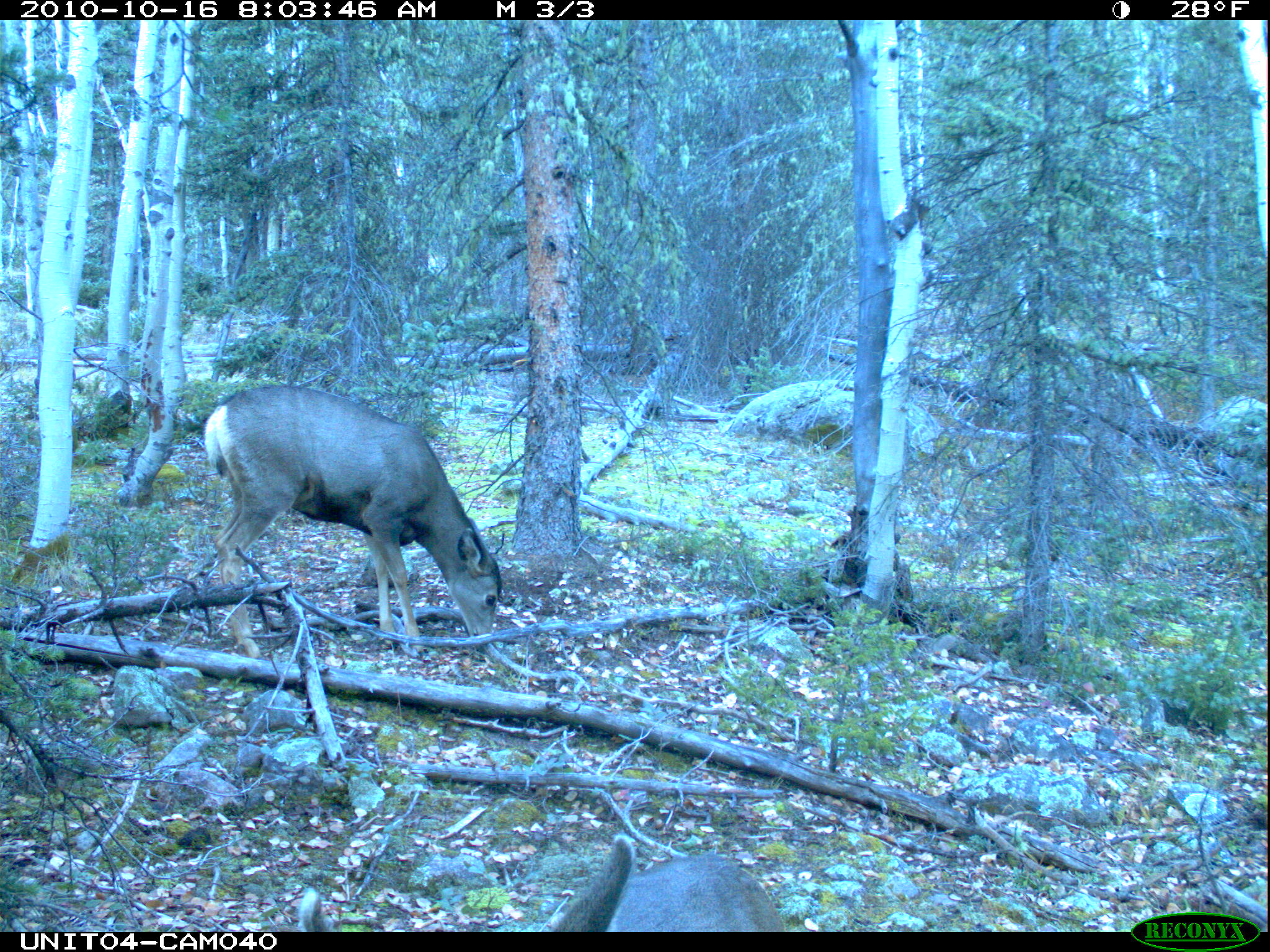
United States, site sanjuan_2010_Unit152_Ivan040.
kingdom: Animalia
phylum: Chordata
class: Mammalia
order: Artiodactyla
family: Cervidae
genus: Odocoileus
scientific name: Odocoileus hemionus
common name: mule deer